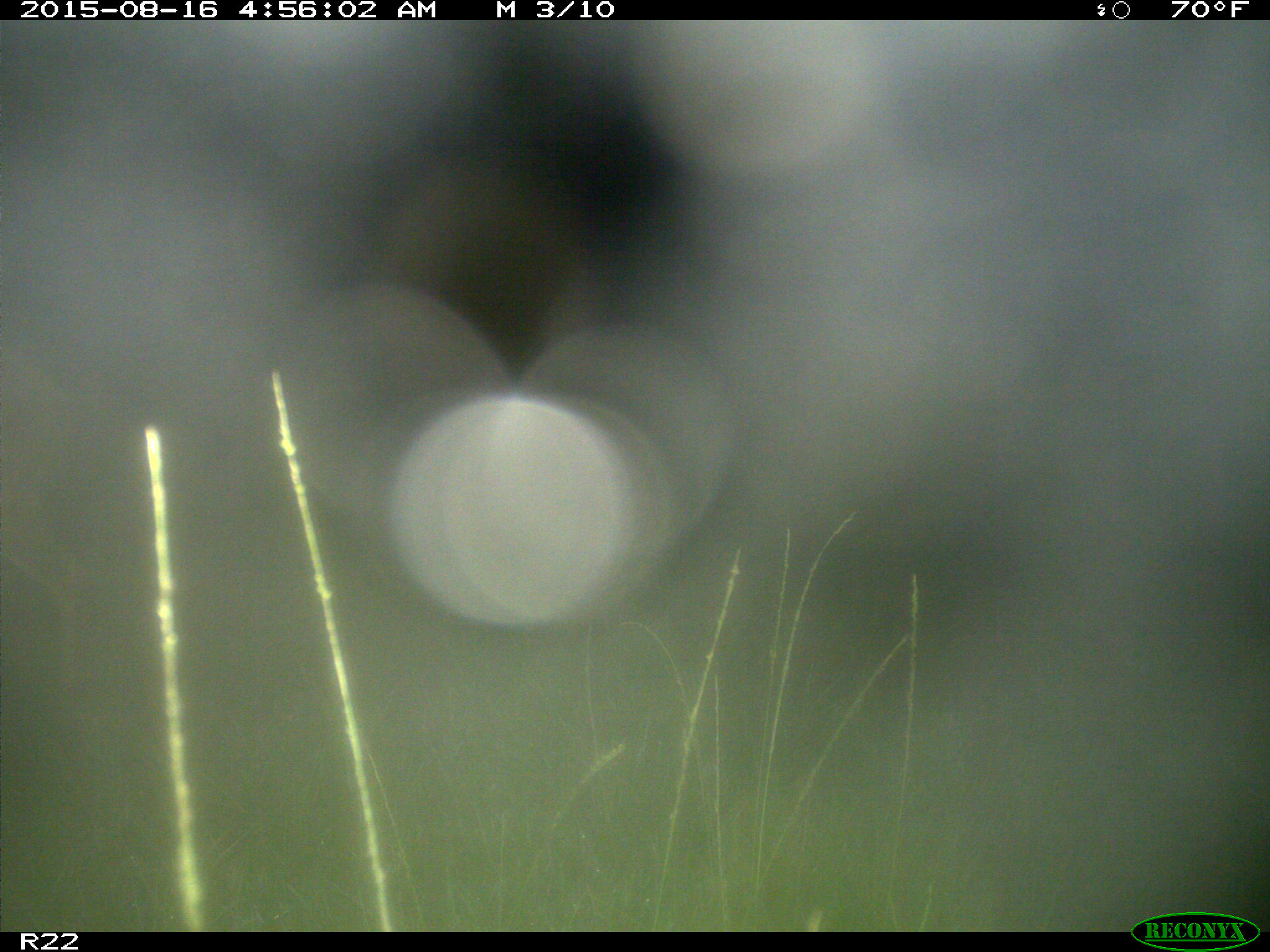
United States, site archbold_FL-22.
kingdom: Animalia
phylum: Chordata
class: Mammalia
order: Artiodactyla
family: Cervidae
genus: Odocoileus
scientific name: Odocoileus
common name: deer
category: unidentified deer